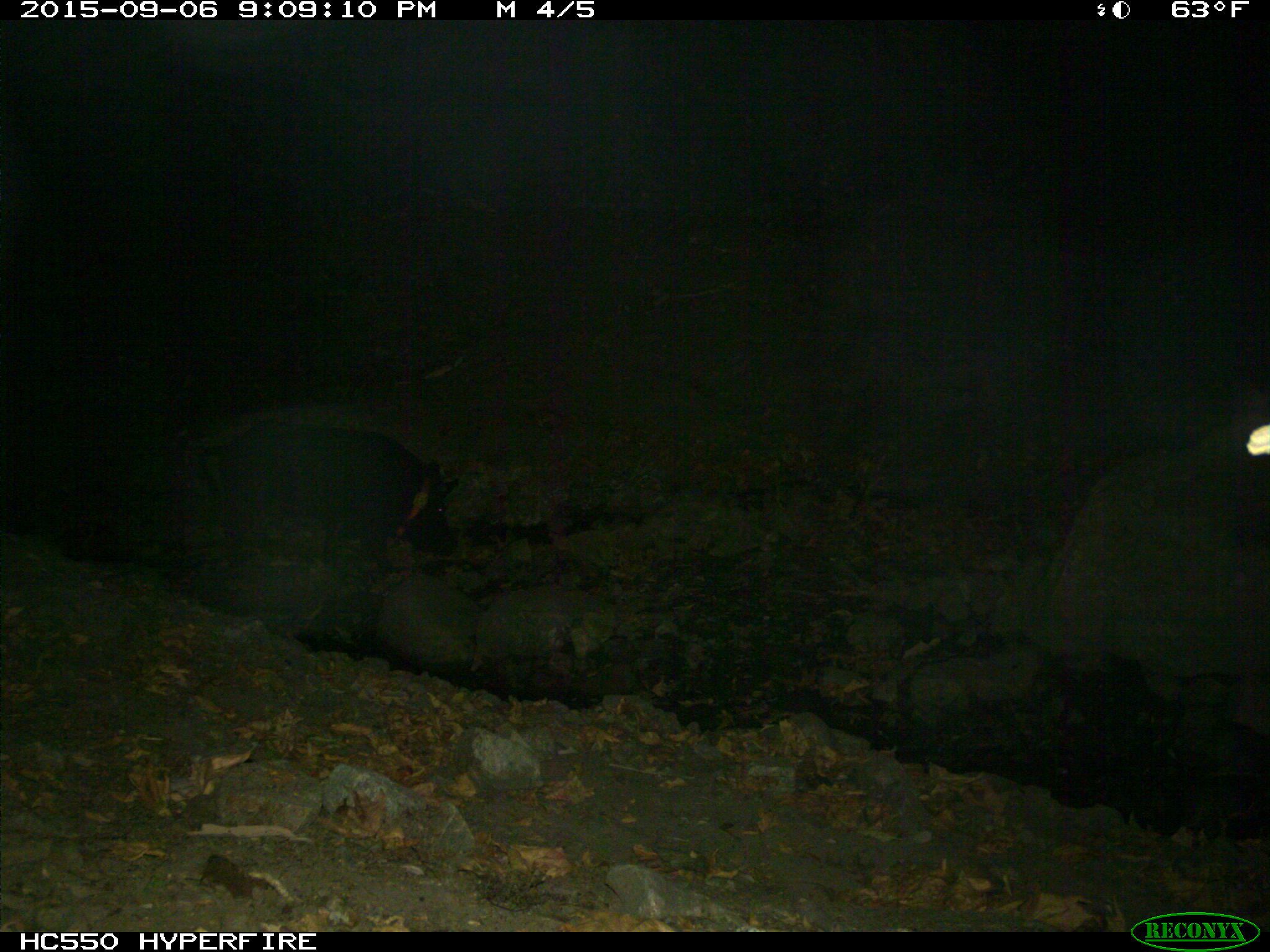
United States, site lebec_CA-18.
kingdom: Animalia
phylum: Chordata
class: Mammalia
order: Artiodactyla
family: Suidae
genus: Sus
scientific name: Sus scrofa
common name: wild boar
Sus scrofa (wild boar).